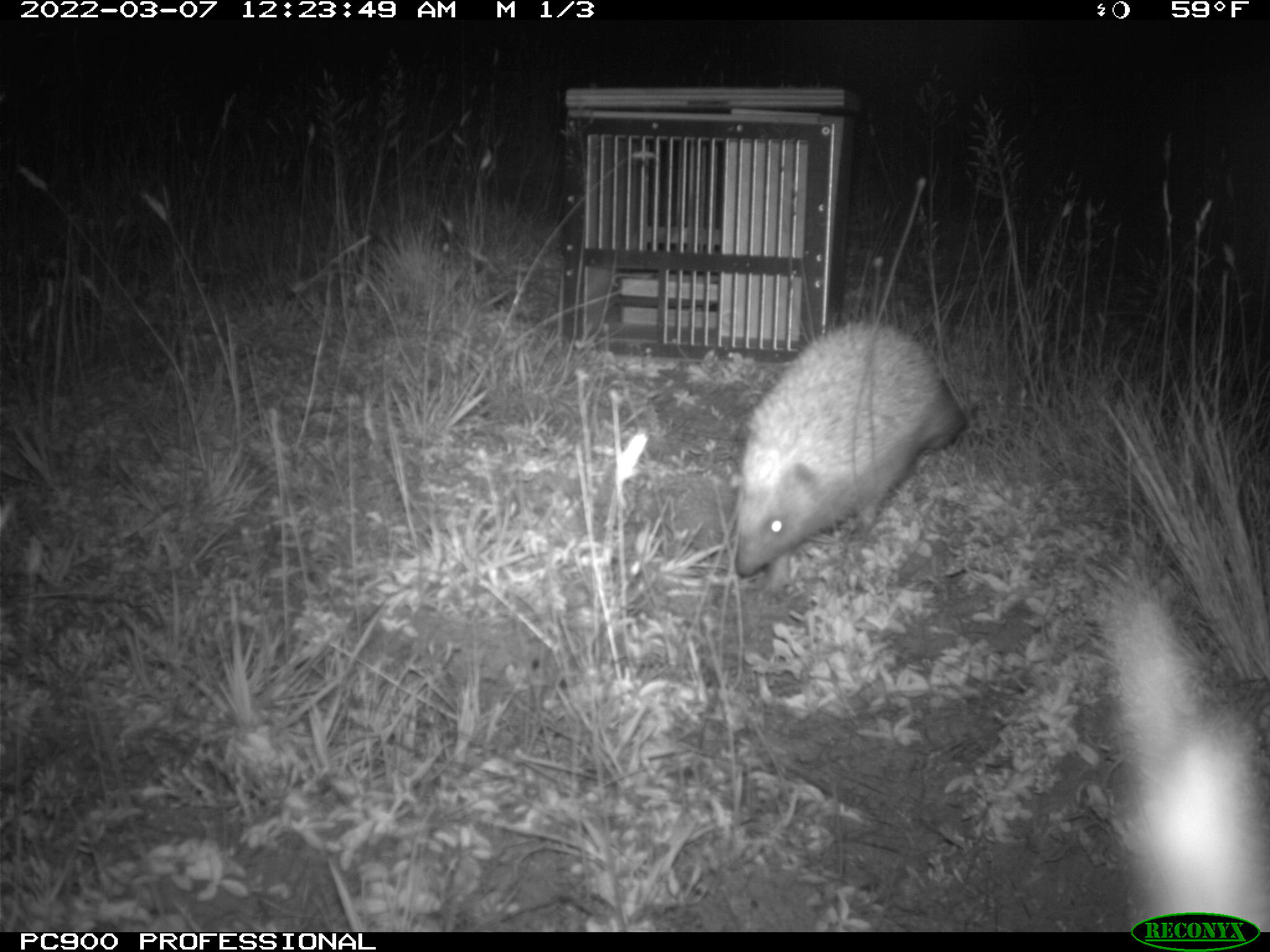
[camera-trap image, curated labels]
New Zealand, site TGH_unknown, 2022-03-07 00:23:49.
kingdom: Animalia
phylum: Chordata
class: Mammalia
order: Eulipotyphla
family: Erinaceidae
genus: Erinaceus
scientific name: Erinaceus europaeus europaeus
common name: european hedgehog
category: hedgehog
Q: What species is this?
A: Hedgehog (european hedgehog) (Erinaceus europaeus europaeus).